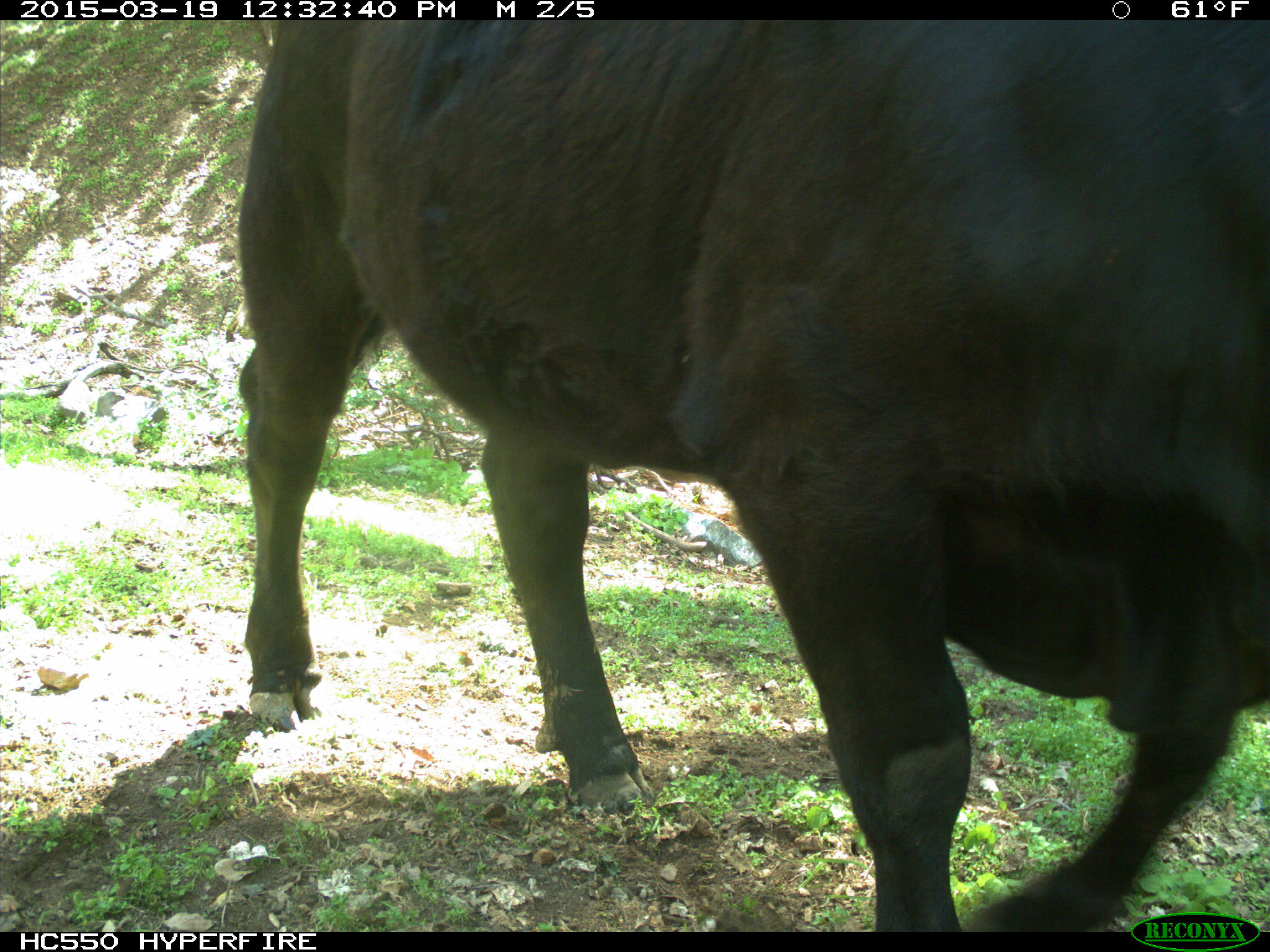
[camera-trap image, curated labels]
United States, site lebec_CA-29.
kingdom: Animalia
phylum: Chordata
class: Mammalia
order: Artiodactyla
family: Bovidae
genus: Bos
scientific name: Bos taurus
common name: domestic cow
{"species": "Bos taurus (domestic cow)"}